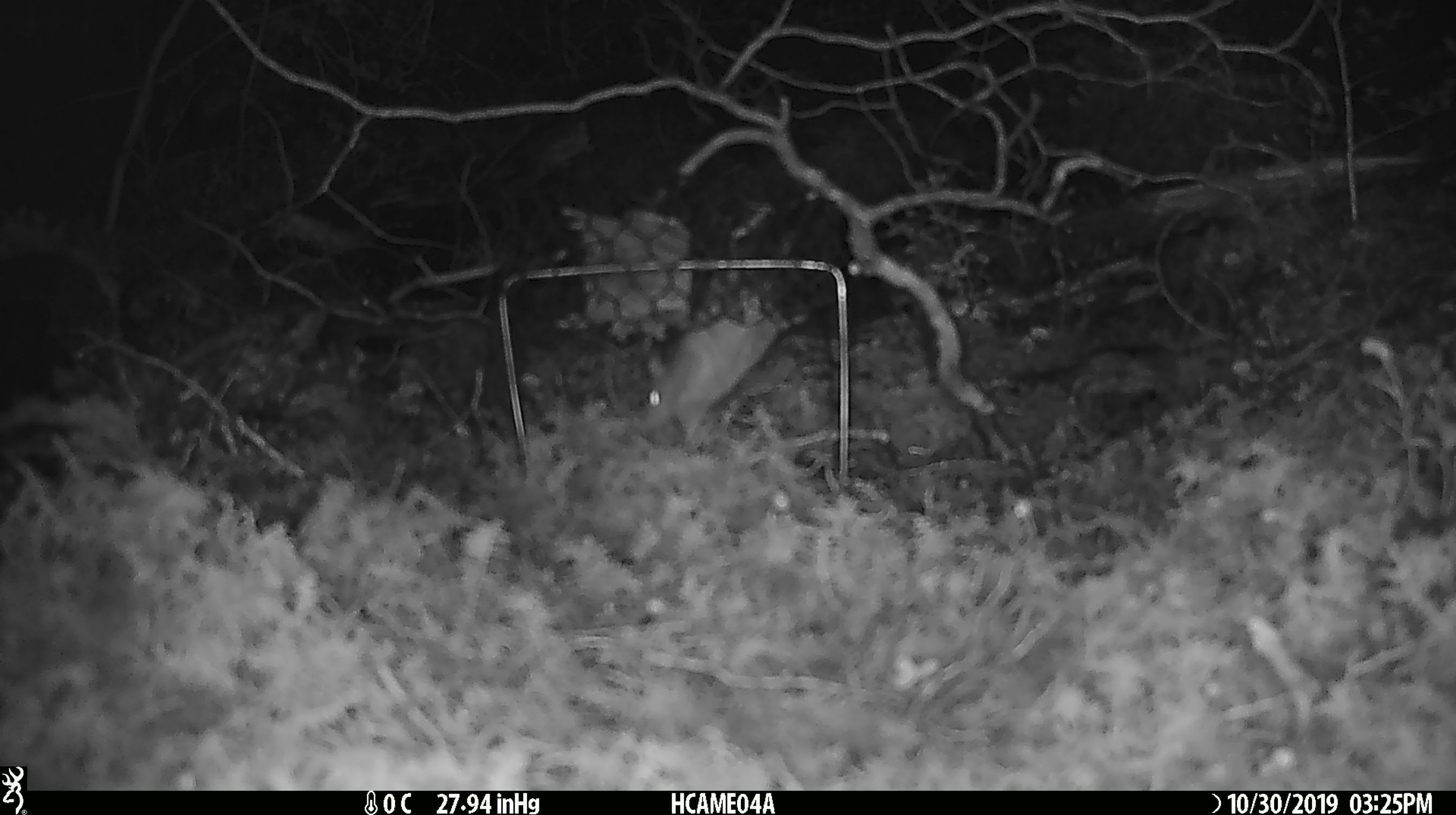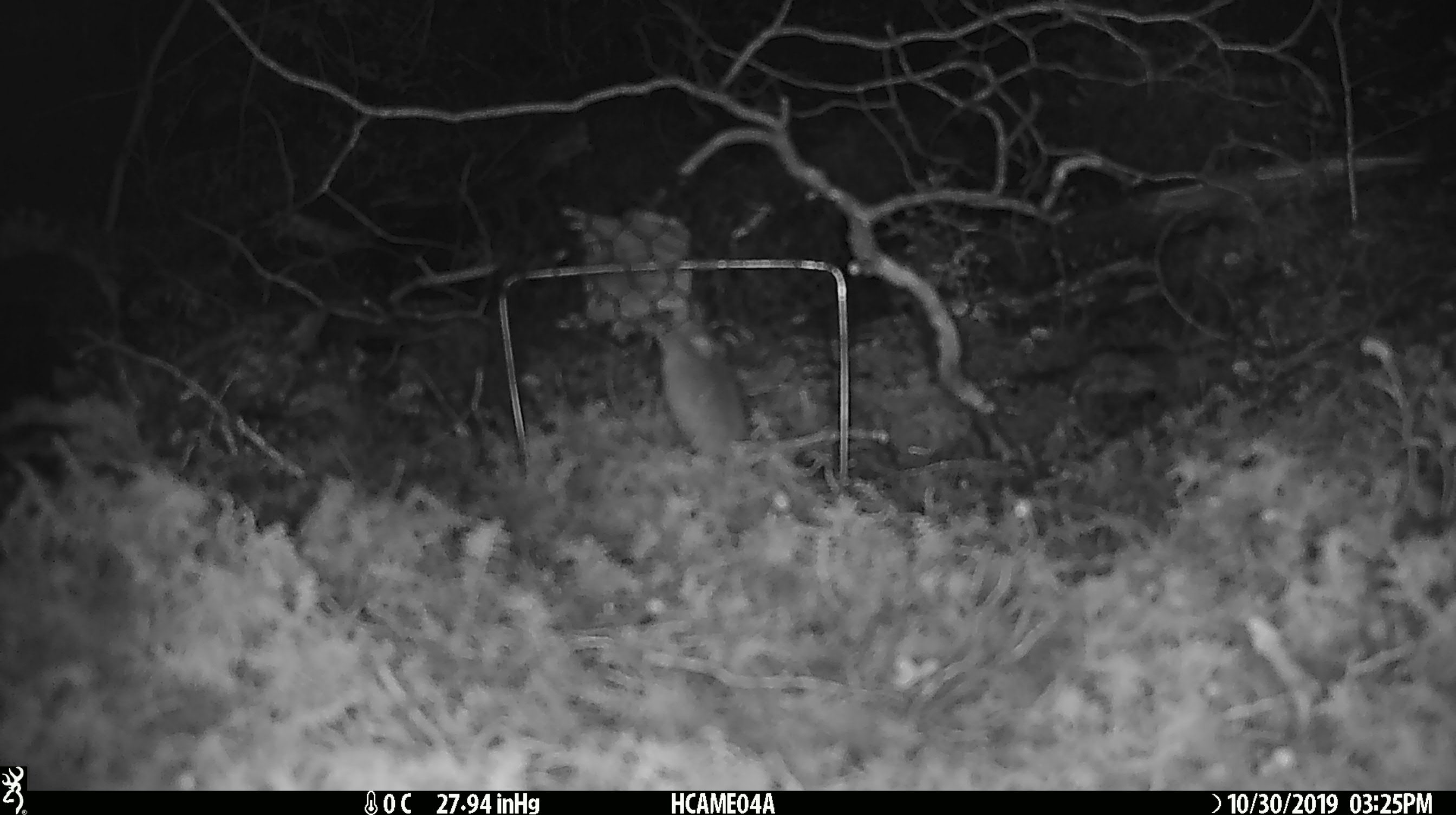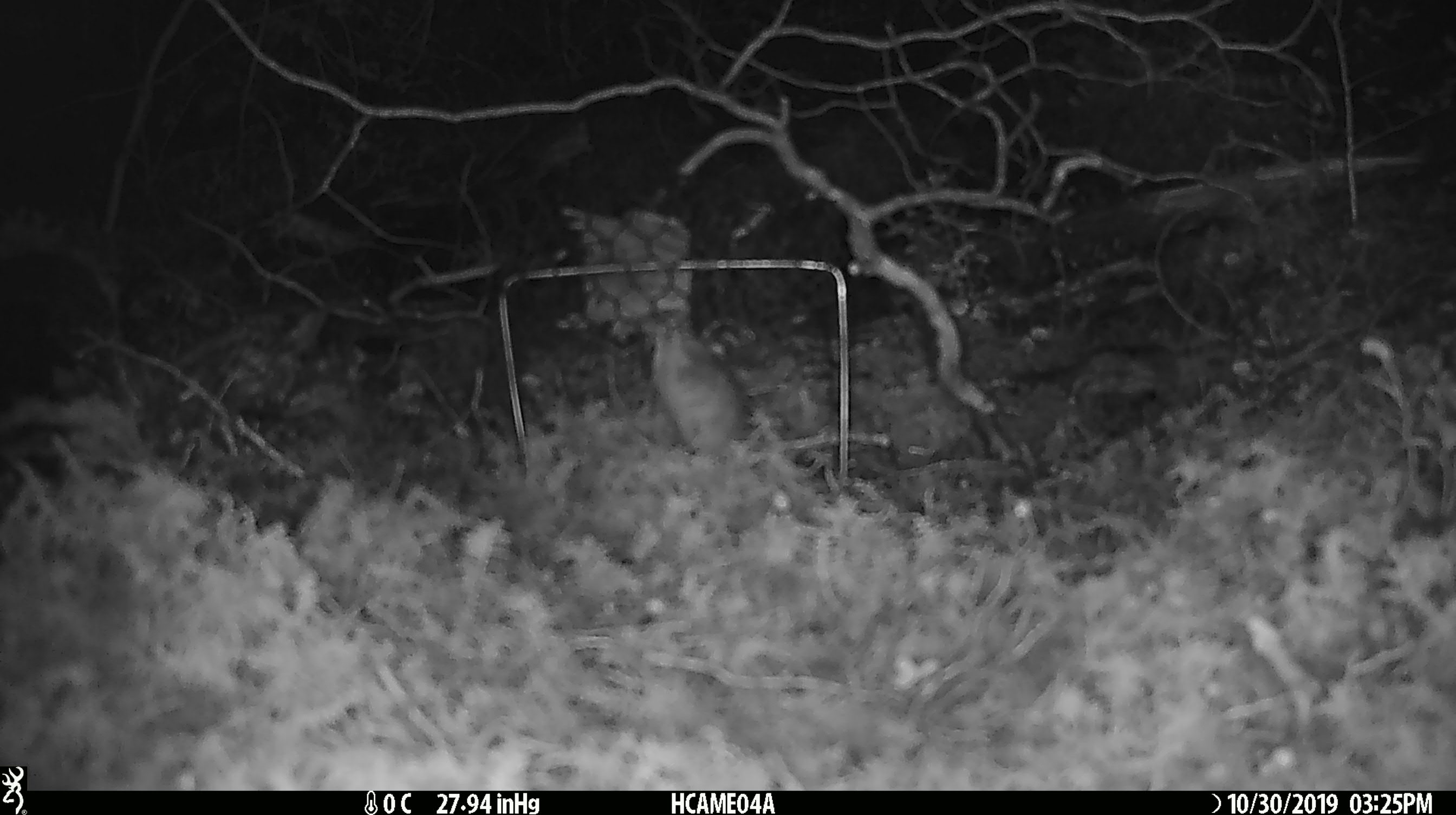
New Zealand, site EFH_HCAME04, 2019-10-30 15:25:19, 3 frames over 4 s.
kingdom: Animalia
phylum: Chordata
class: Mammalia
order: Rodentia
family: Muridae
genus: Mus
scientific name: Mus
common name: mouse